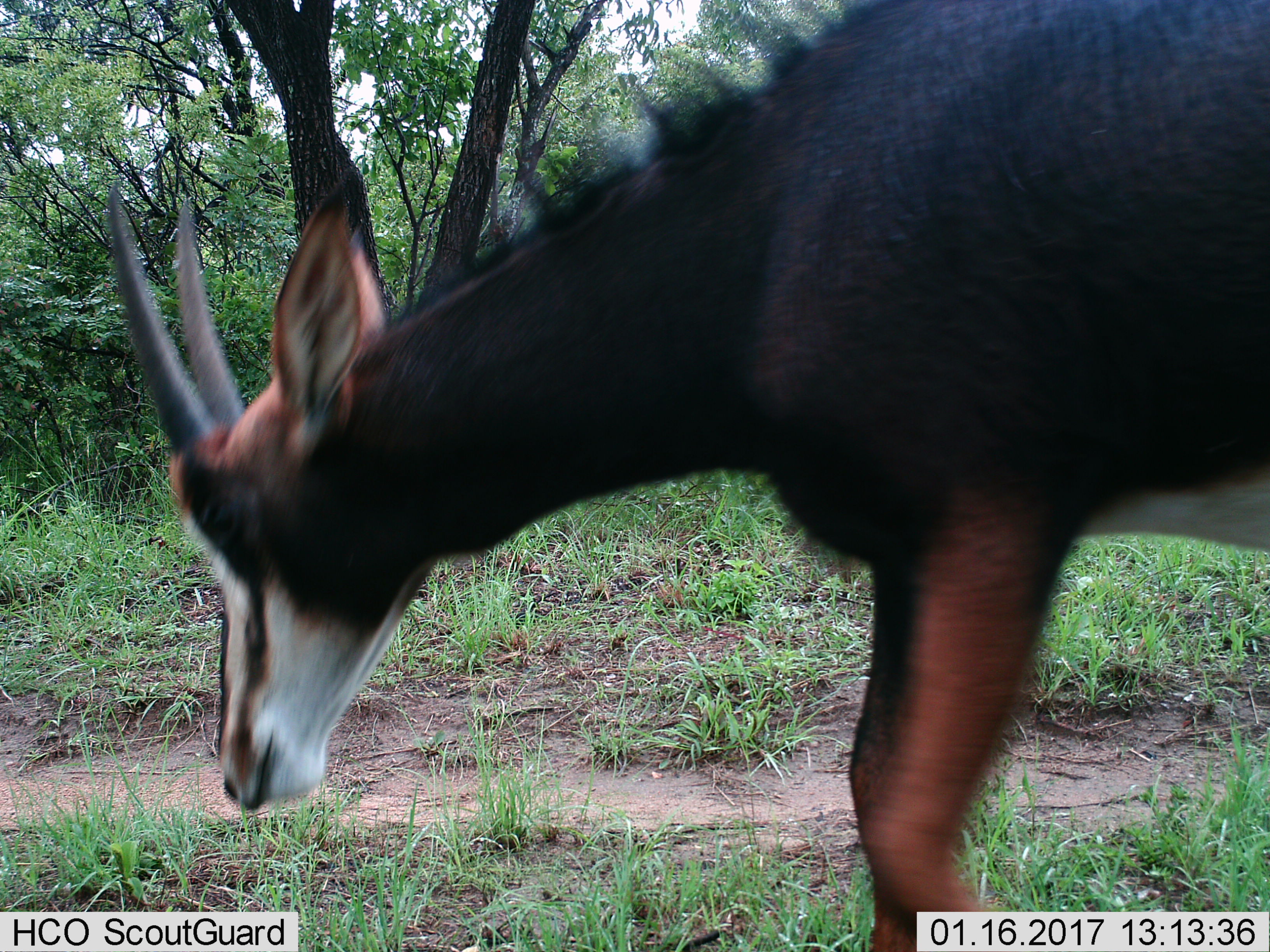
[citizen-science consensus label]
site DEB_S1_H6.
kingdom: Animalia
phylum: Chordata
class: Mammalia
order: Artiodactyla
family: Bovidae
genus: Hippotragus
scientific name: Hippotragus niger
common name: sable antelope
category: sable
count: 1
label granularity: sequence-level